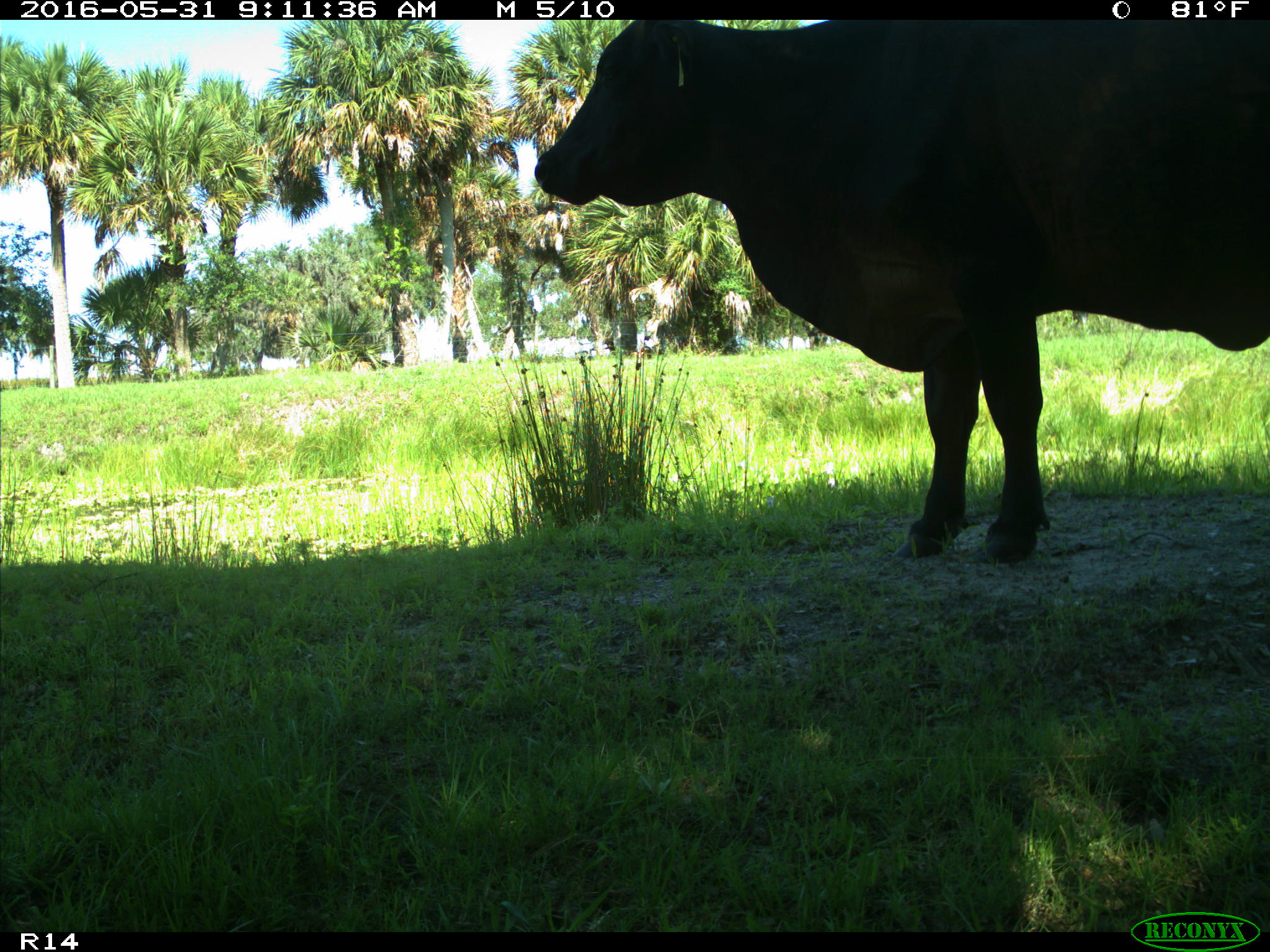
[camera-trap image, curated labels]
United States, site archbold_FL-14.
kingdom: Animalia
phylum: Chordata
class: Mammalia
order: Artiodactyla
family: Bovidae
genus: Bos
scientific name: Bos taurus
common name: domestic cow